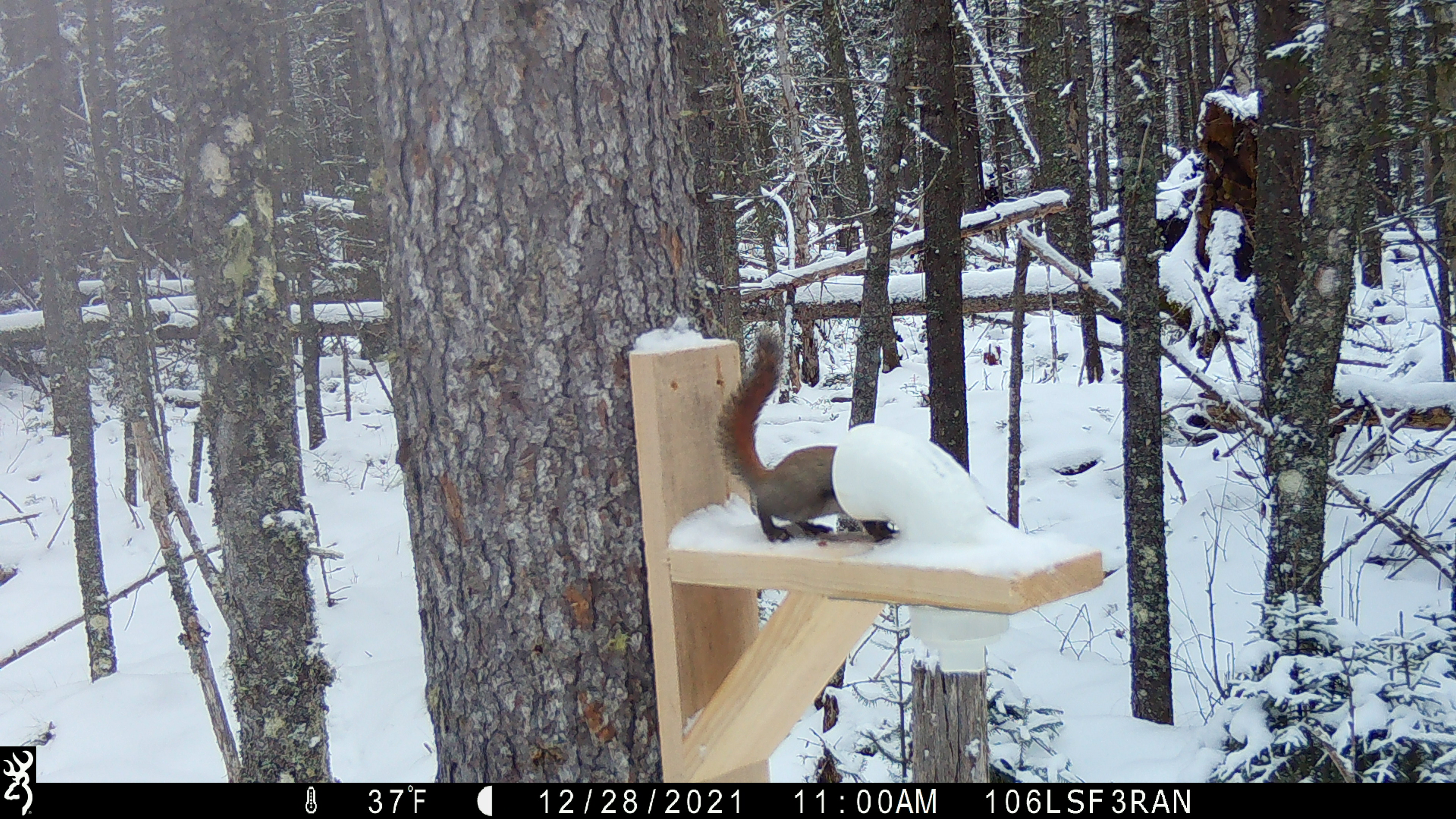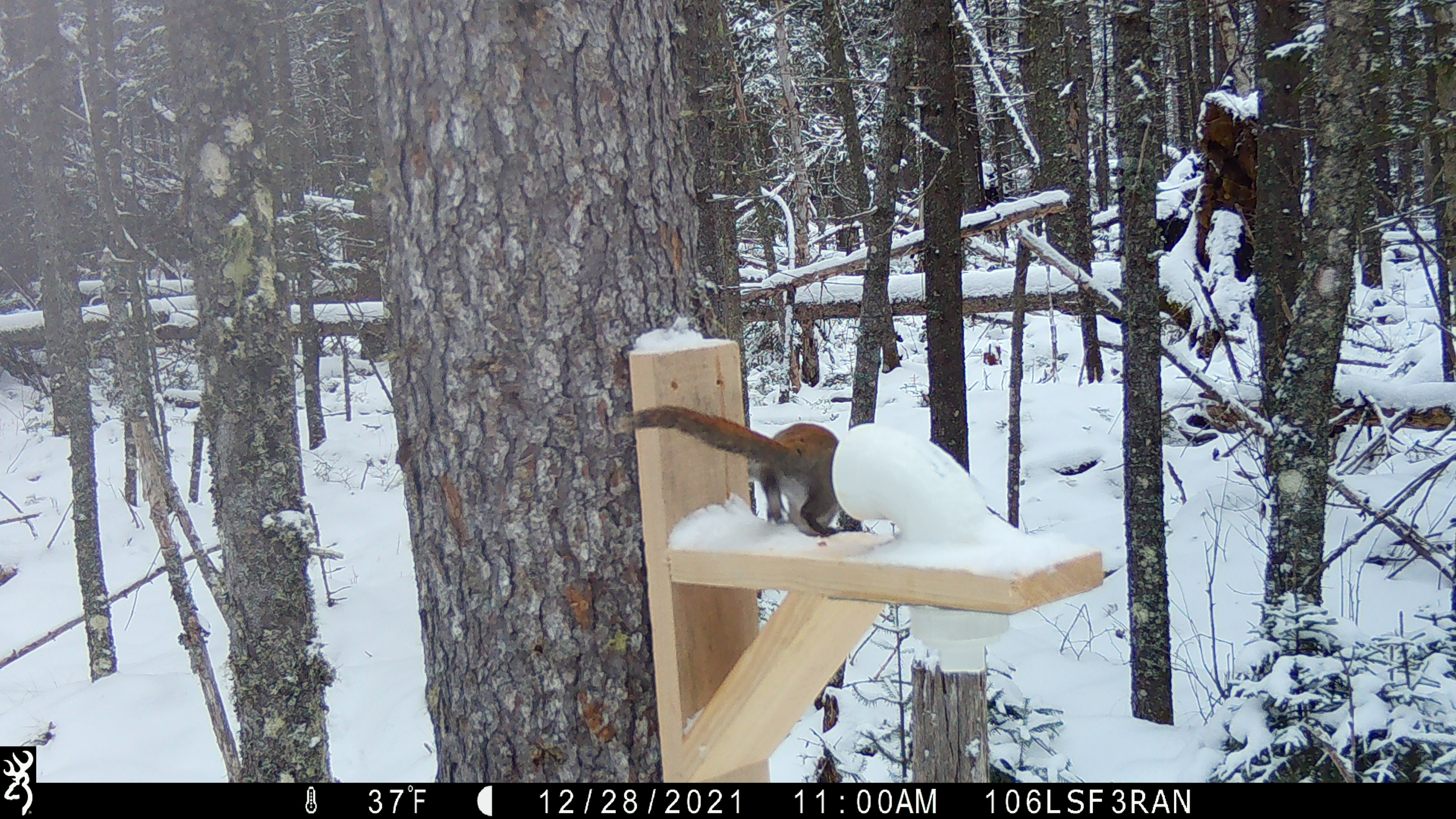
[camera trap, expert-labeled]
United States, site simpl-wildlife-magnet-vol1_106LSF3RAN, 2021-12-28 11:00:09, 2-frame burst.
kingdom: Animalia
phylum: Chordata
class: Mammalia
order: Rodentia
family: Sciuridae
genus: Tamiasciurus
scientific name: Tamiasciurus hudsonicus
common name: red squirrel